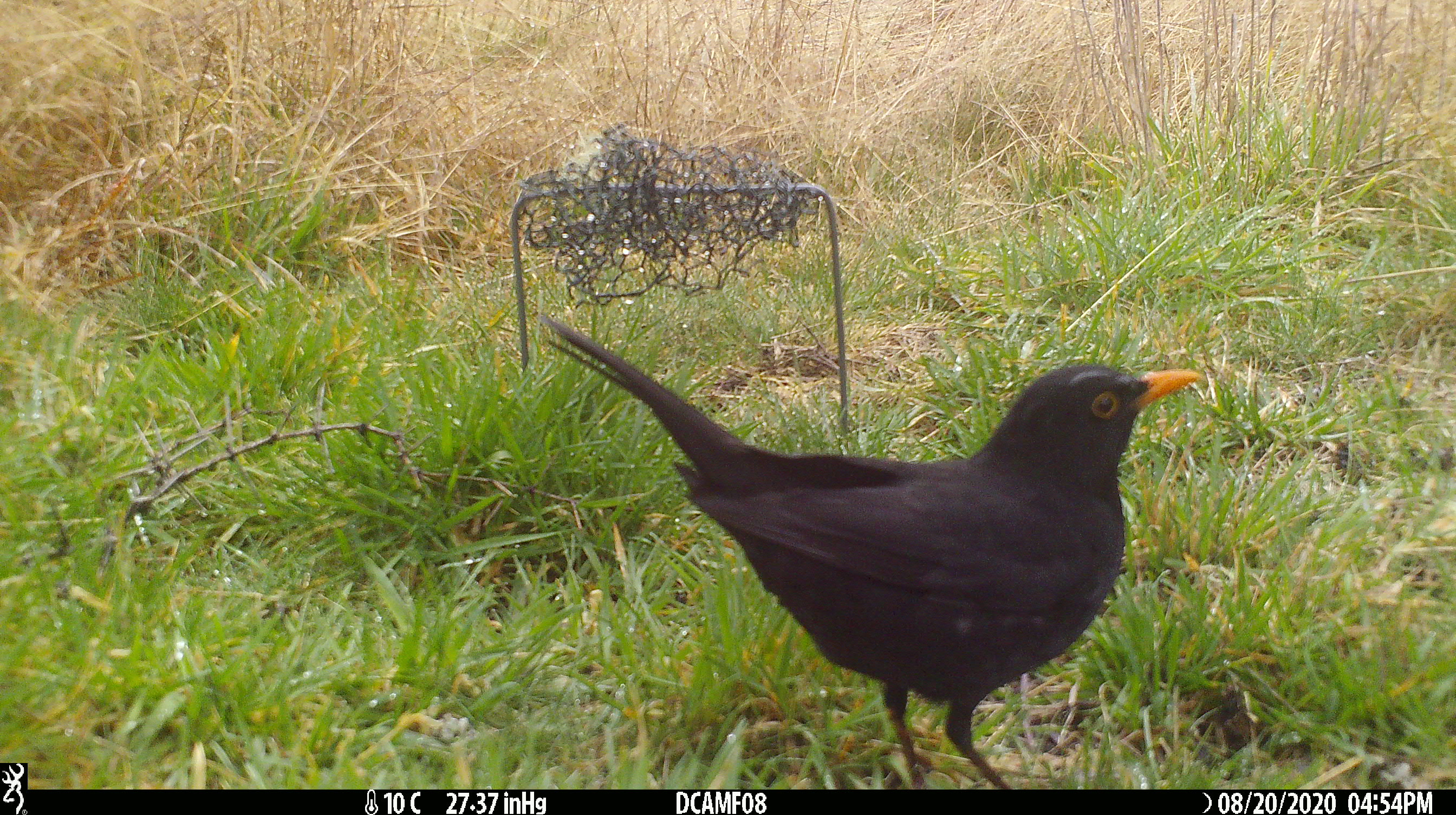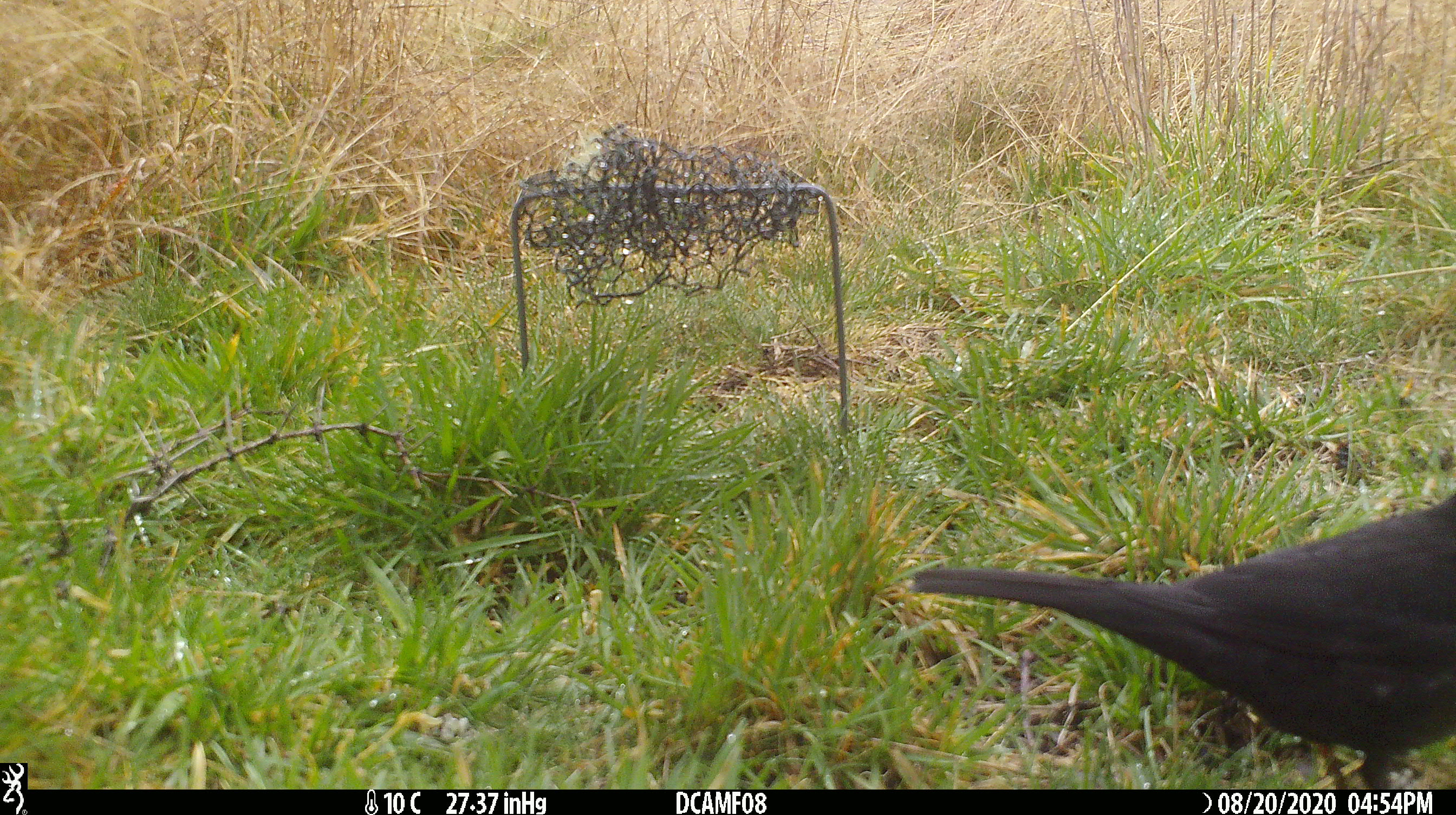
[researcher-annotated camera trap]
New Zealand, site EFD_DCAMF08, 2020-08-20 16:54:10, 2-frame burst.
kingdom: Animalia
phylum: Chordata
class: Aves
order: Passeriformes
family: Turdidae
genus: Turdus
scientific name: Turdus merula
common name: eurasian blackbird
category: blackbird